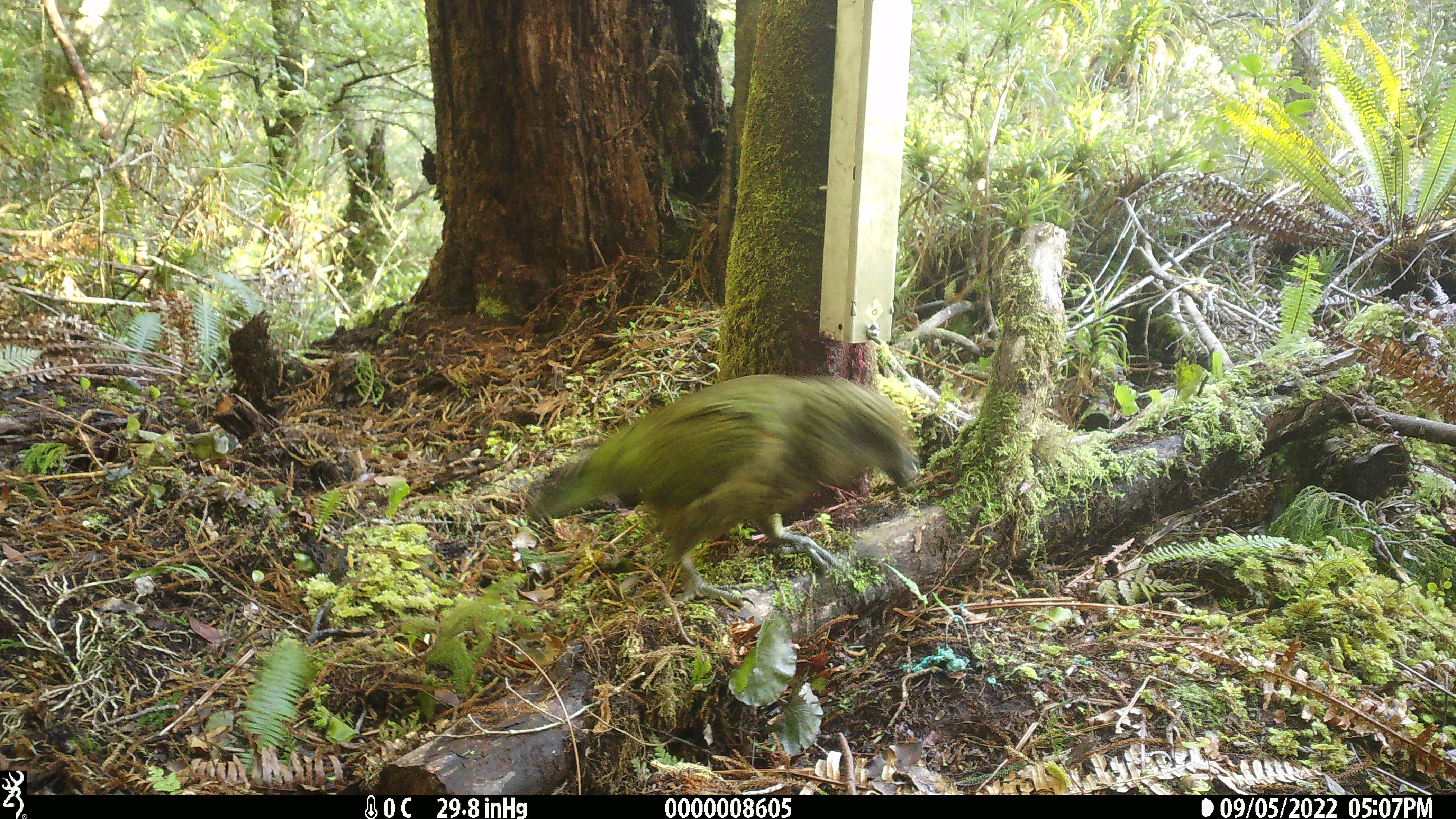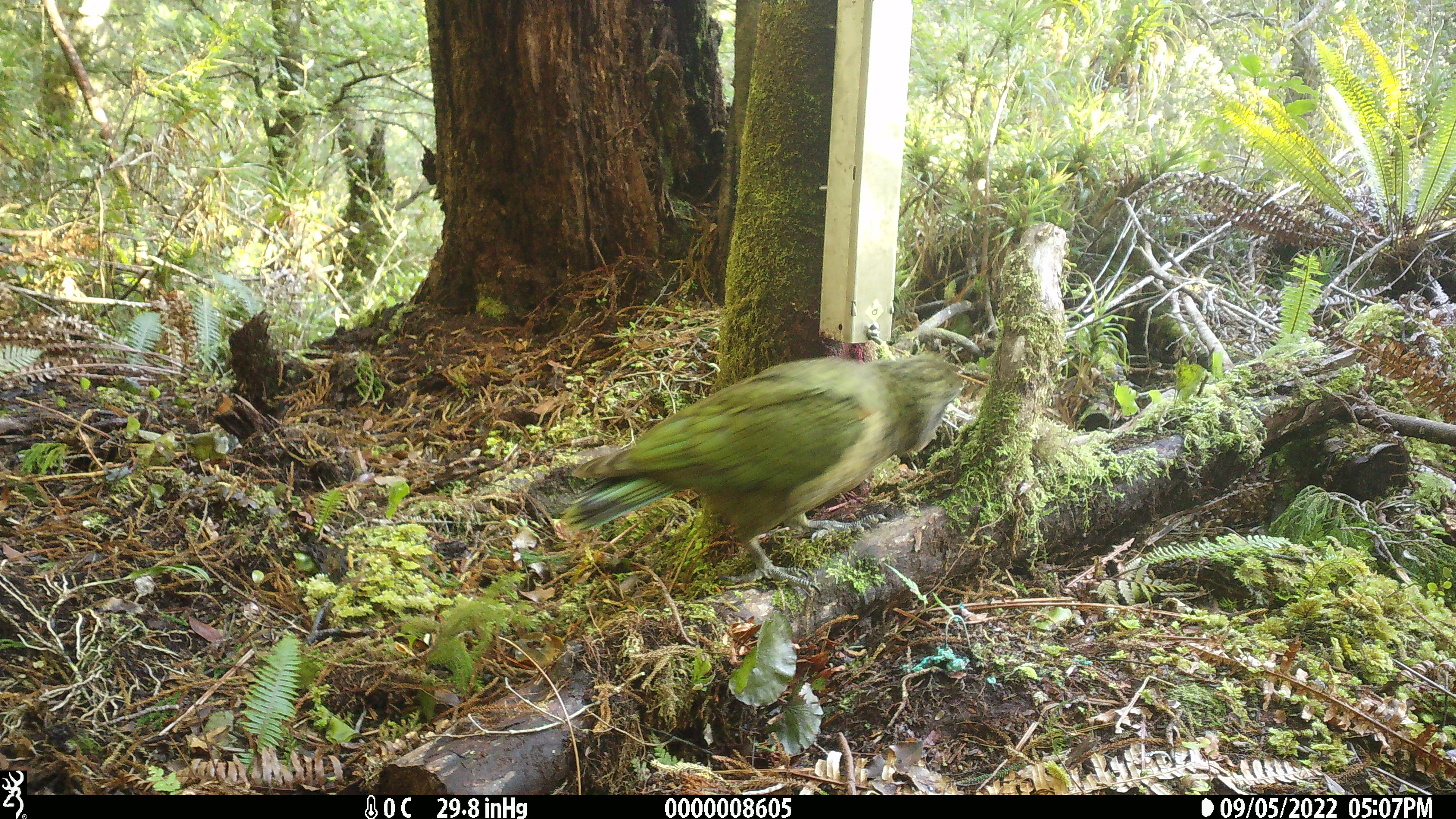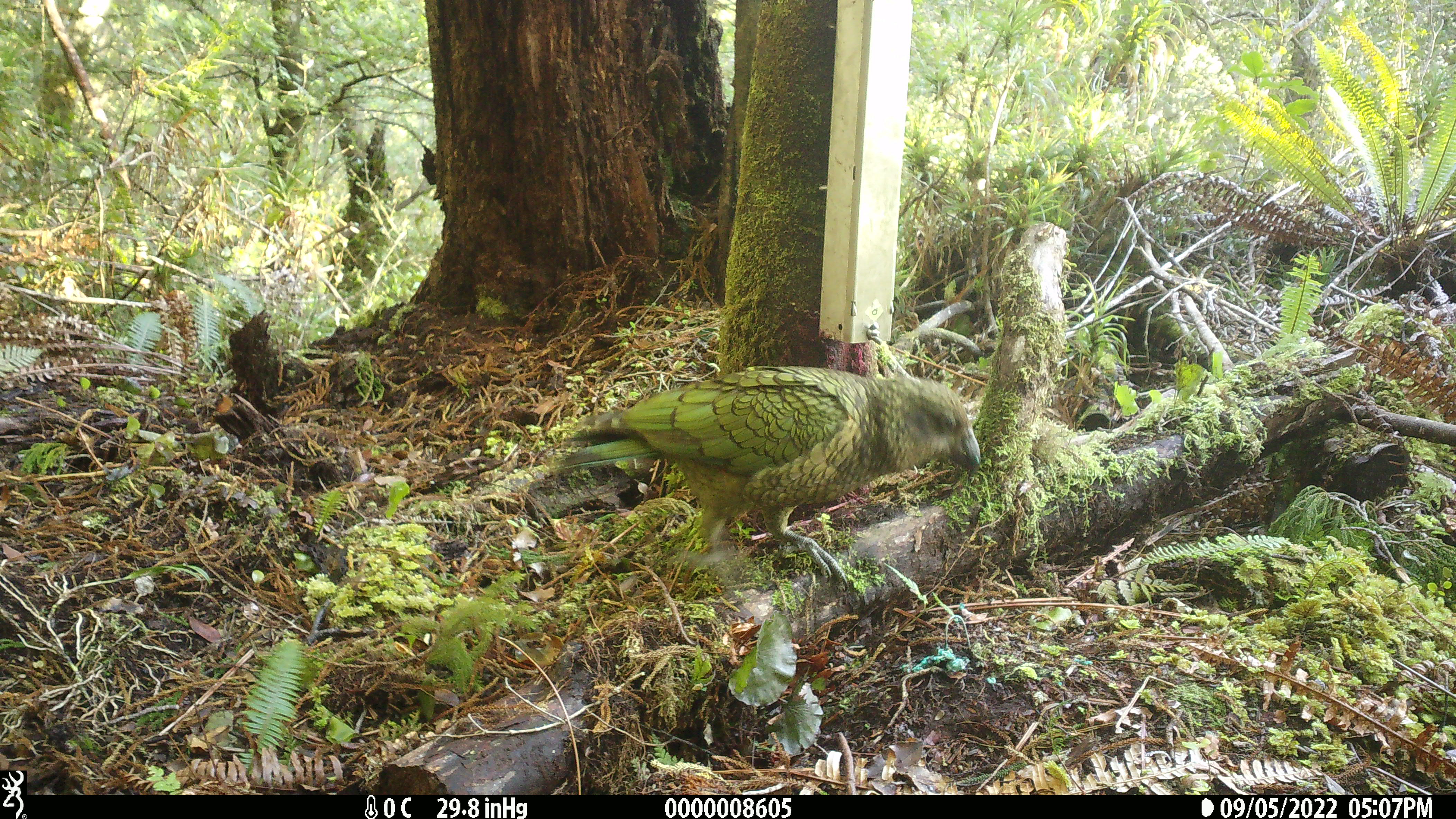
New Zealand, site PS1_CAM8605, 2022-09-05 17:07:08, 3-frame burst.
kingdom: Animalia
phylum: Chordata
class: Aves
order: Psittaciformes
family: Strigopidae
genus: Nestor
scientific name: Nestor notabilis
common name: kea